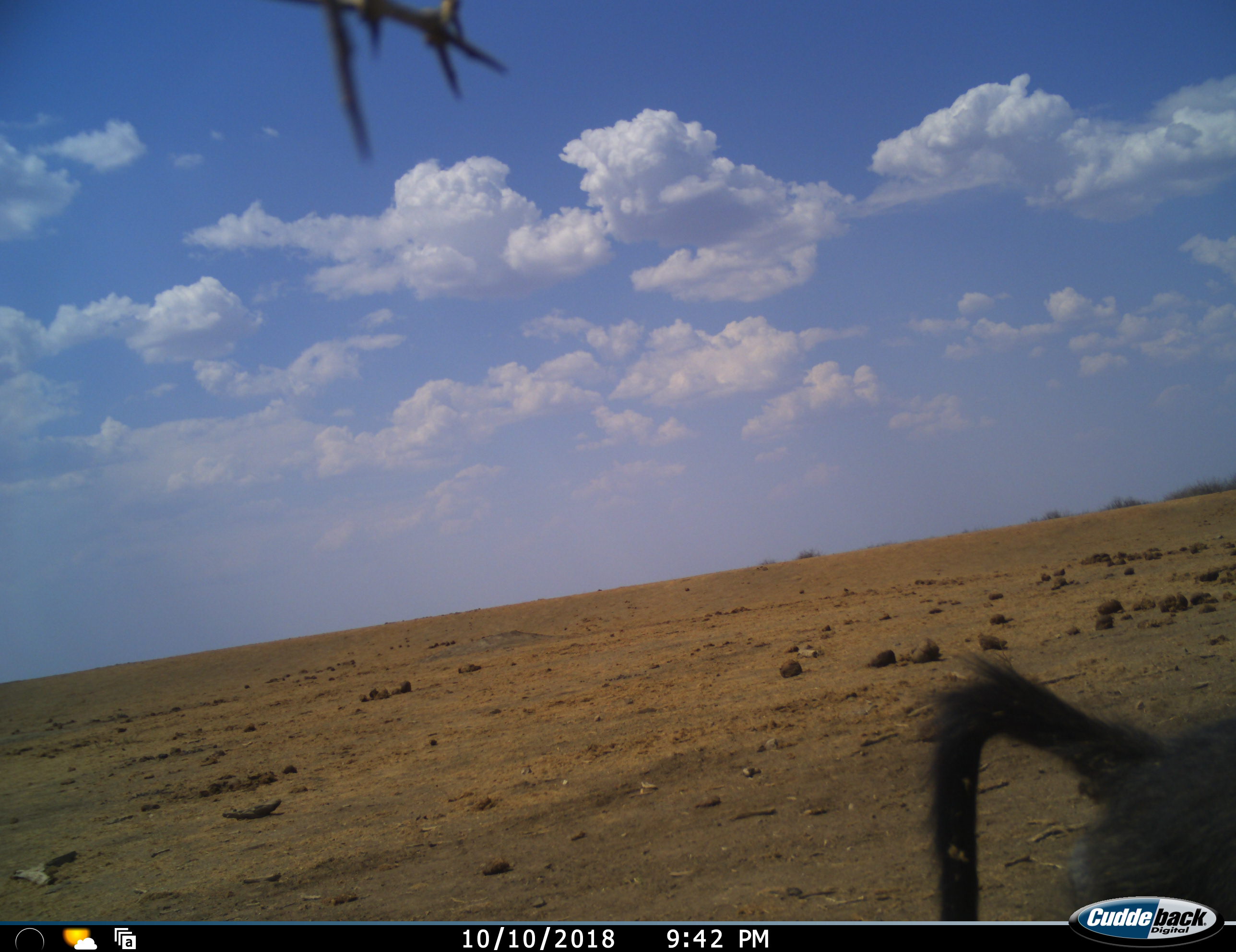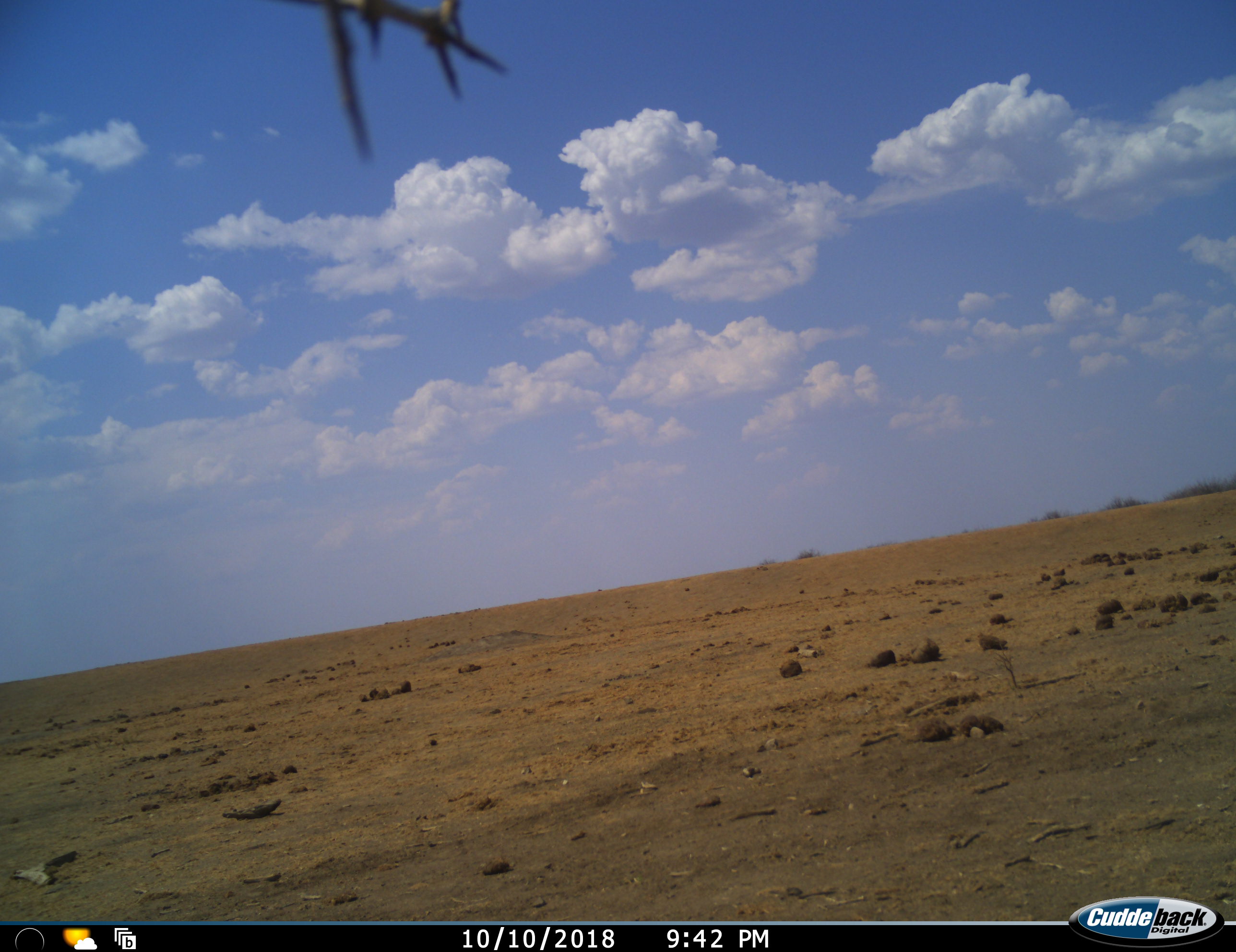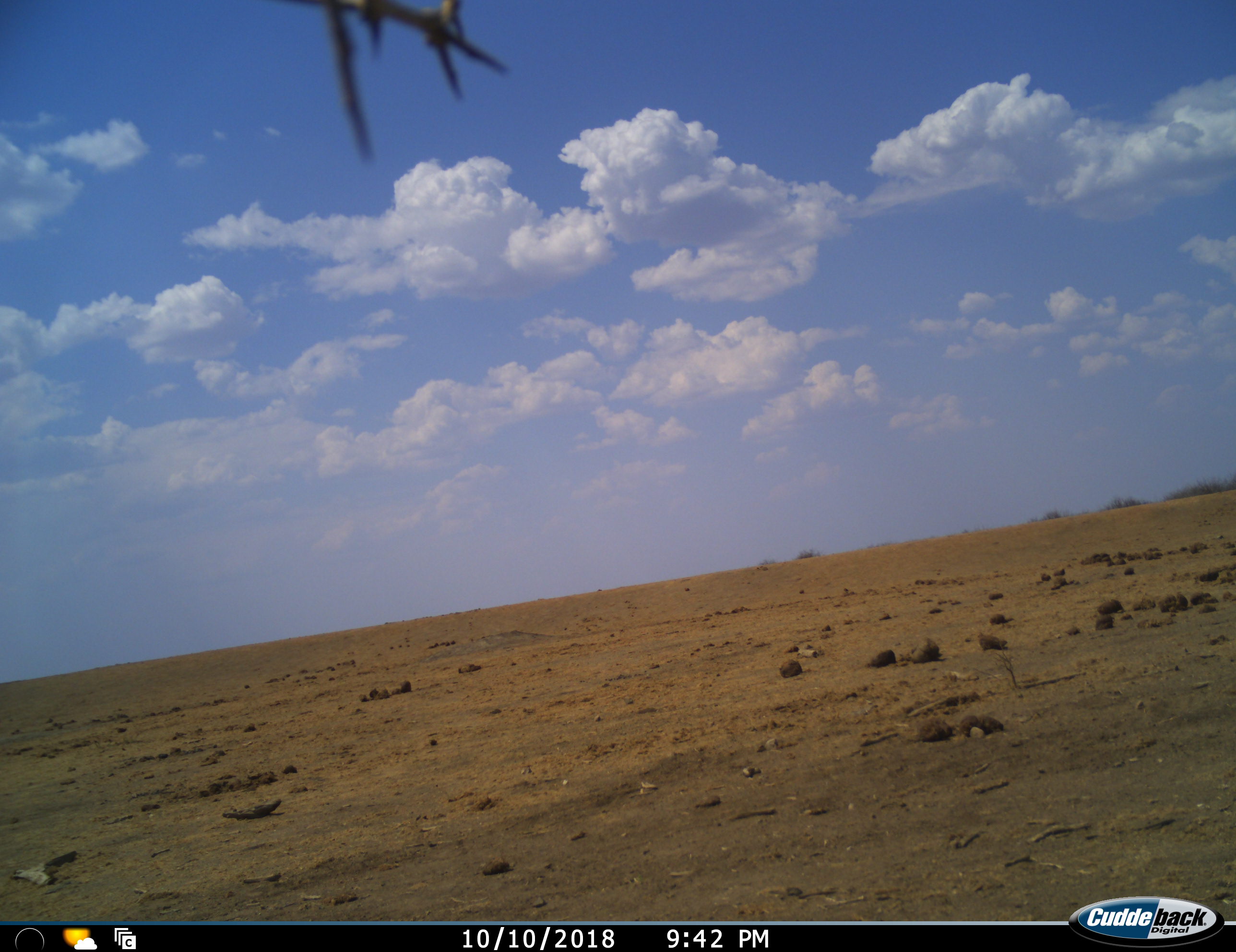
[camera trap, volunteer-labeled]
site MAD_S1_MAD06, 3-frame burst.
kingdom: Animalia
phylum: Chordata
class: Mammalia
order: Primates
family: Cercopithecidae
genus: Papio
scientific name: Papio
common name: baboon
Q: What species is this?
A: Baboon (Papio).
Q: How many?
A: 1.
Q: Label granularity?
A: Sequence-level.